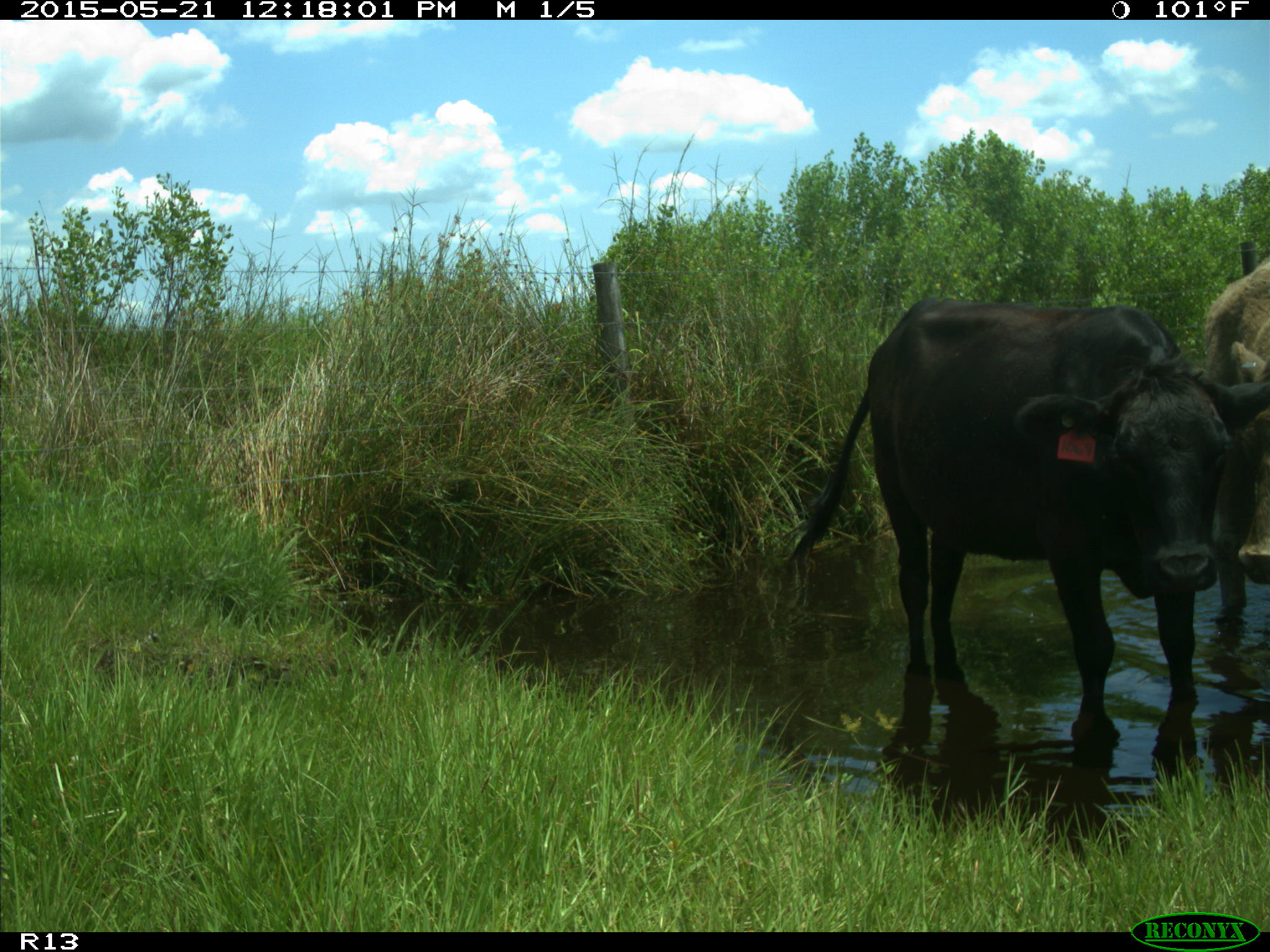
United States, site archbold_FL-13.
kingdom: Animalia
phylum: Chordata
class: Mammalia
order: Artiodactyla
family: Bovidae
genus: Bos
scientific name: Bos taurus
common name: domestic cow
Bos taurus (domestic cow).